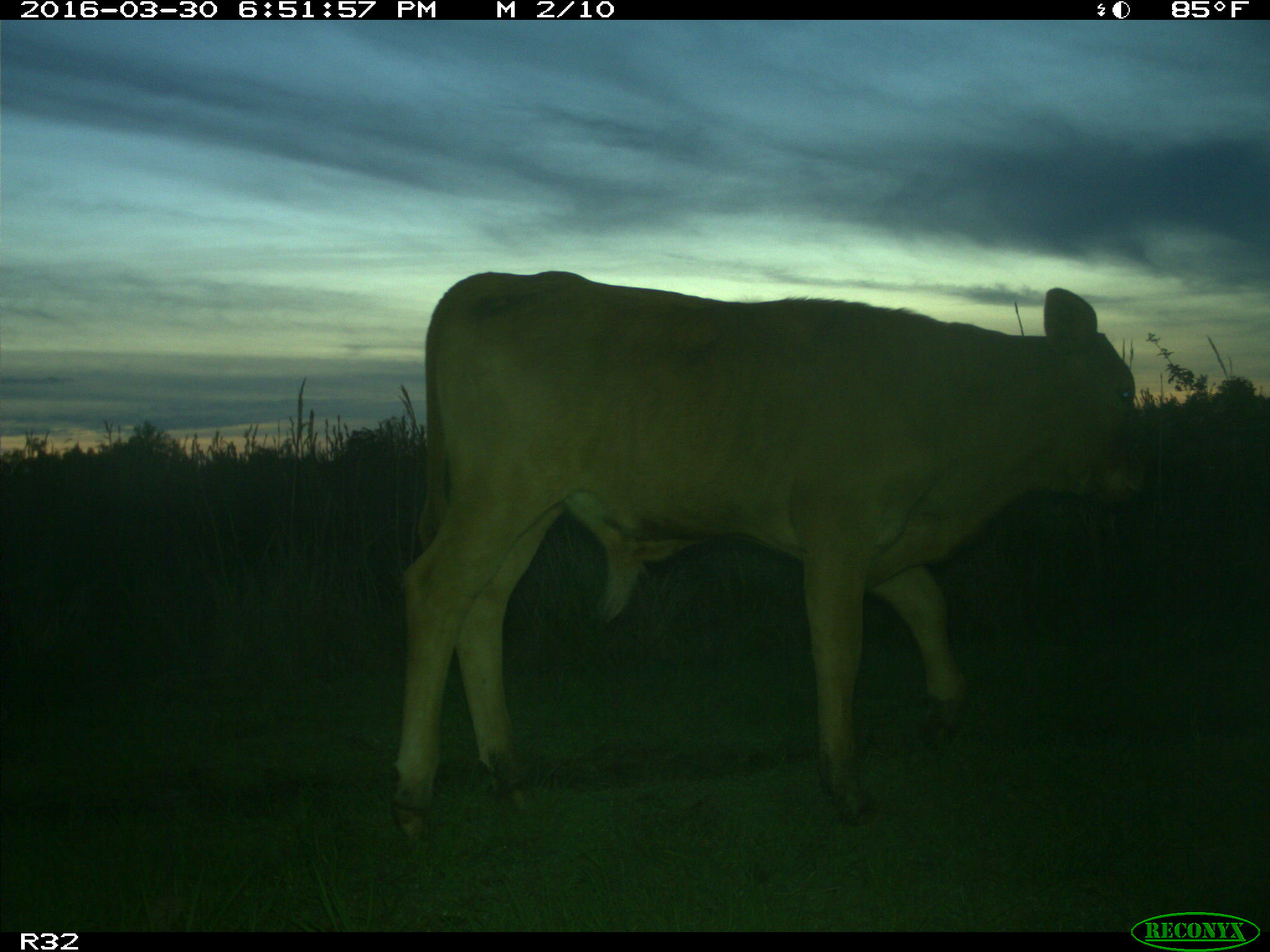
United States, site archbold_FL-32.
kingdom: Animalia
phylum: Chordata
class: Mammalia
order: Artiodactyla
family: Bovidae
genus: Bos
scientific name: Bos taurus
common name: domestic cow